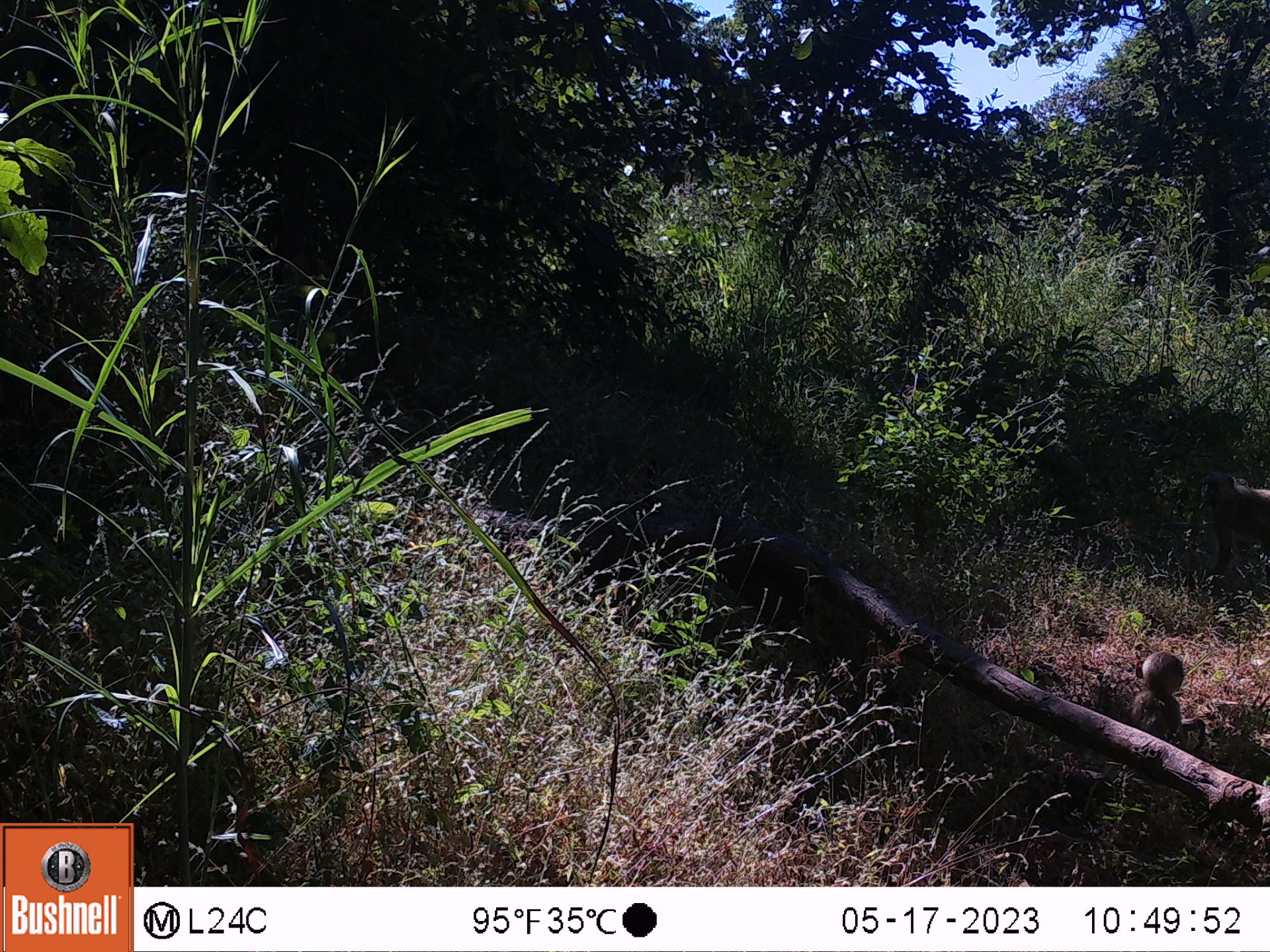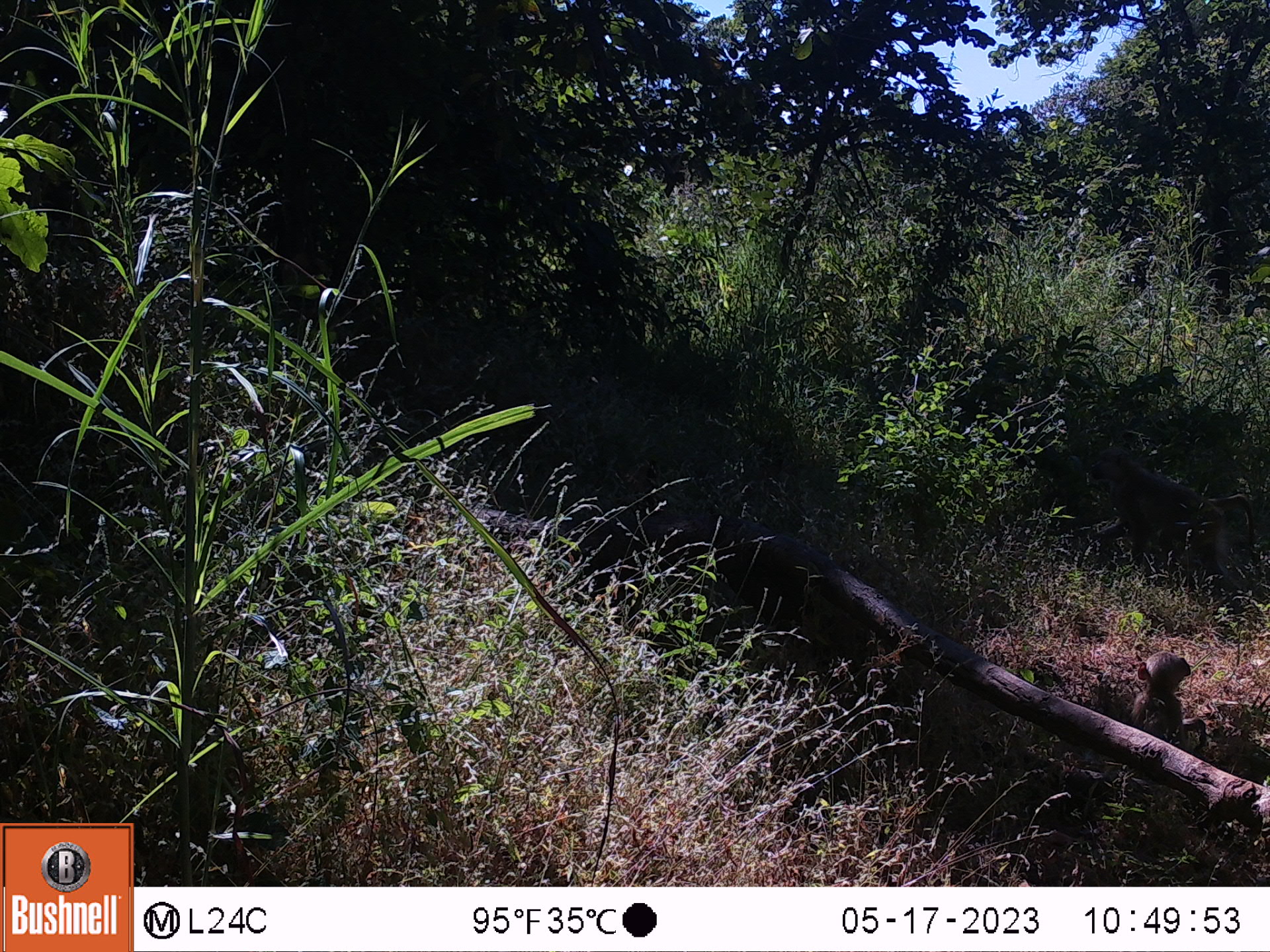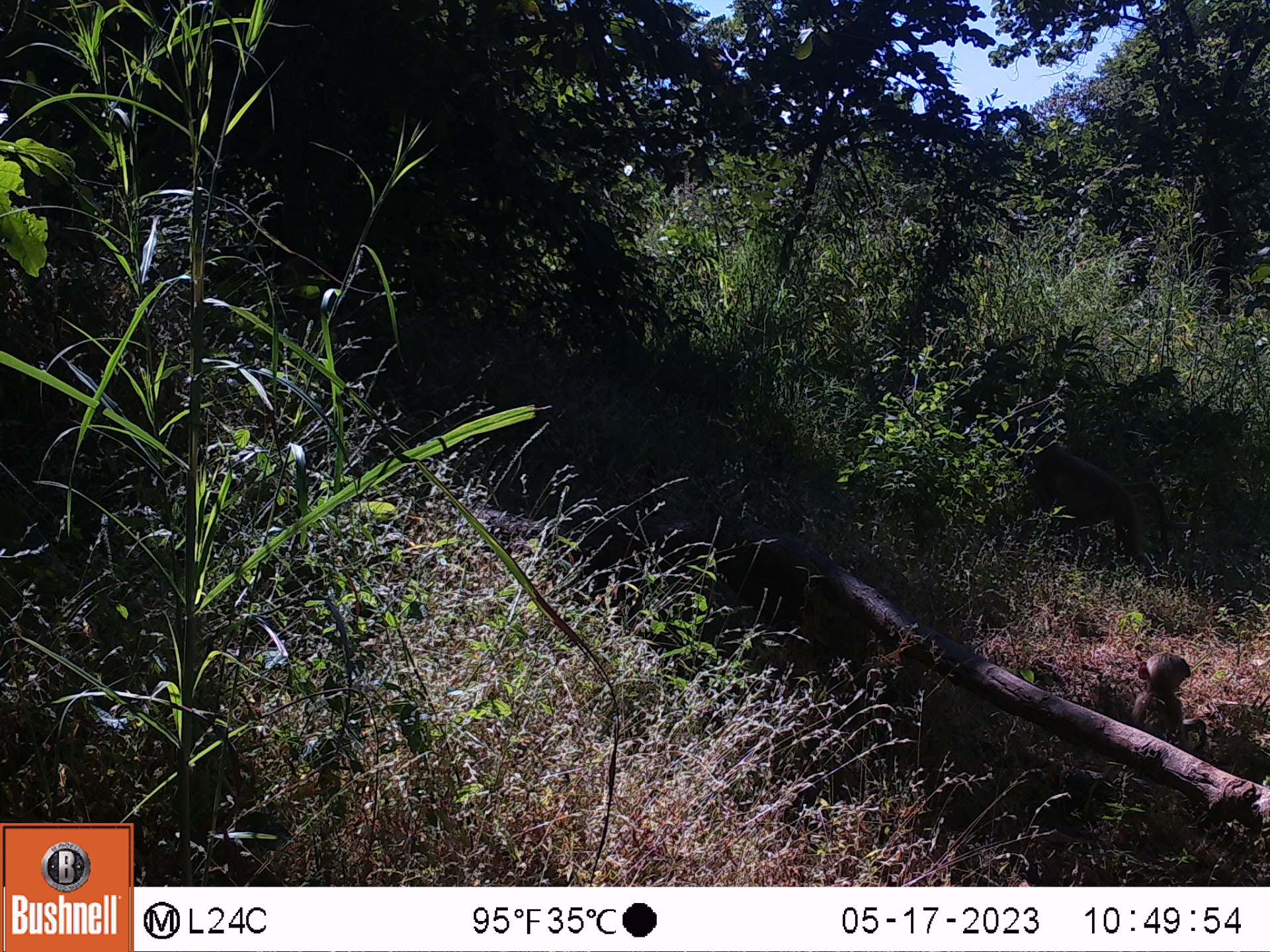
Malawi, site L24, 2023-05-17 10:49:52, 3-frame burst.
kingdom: Animalia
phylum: Chordata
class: Mammalia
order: Primates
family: Cercopithecidae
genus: Papio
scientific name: Papio cynocephalus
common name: yellow baboon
Yellow baboon (Papio cynocephalus), count 2.